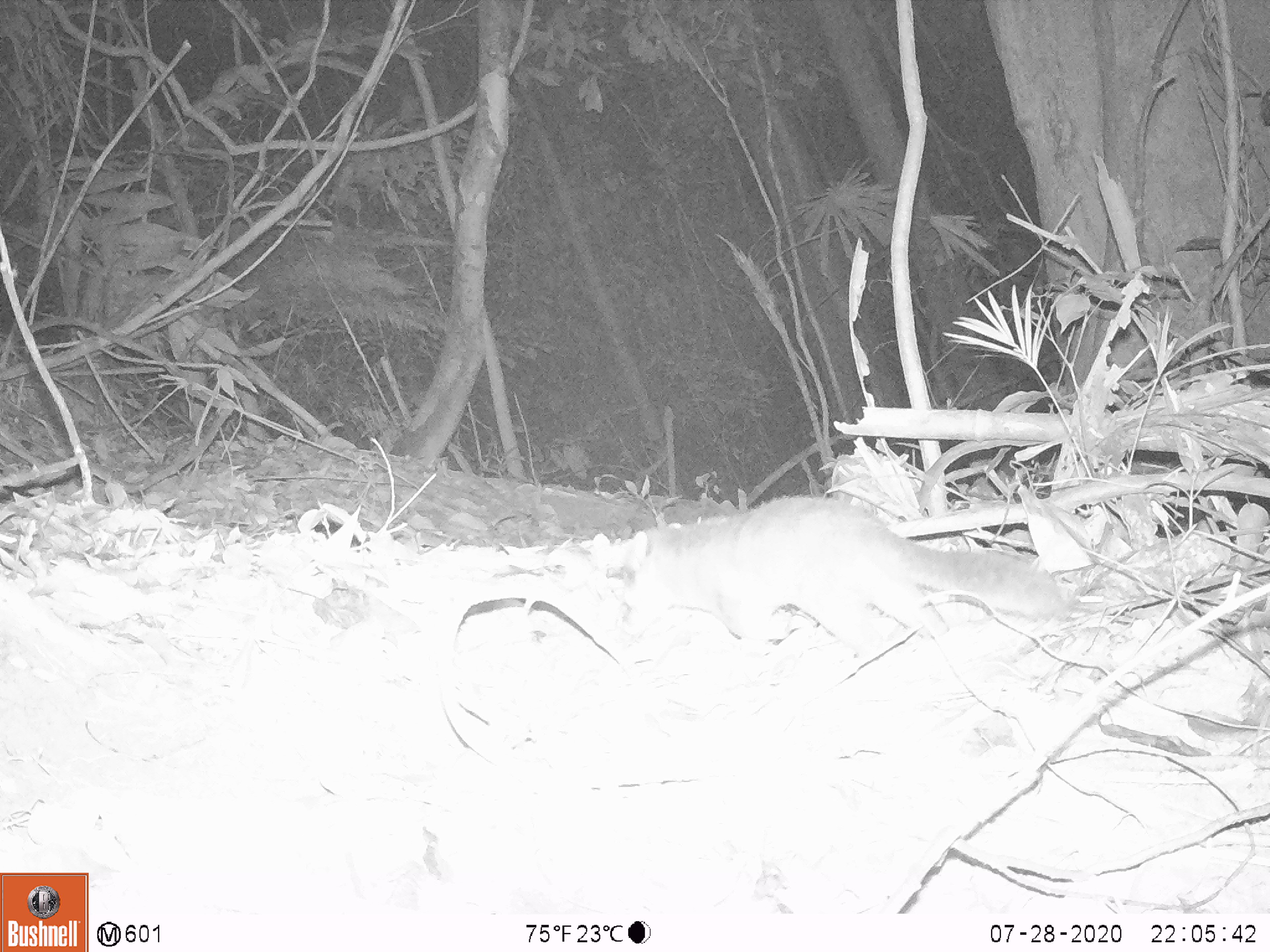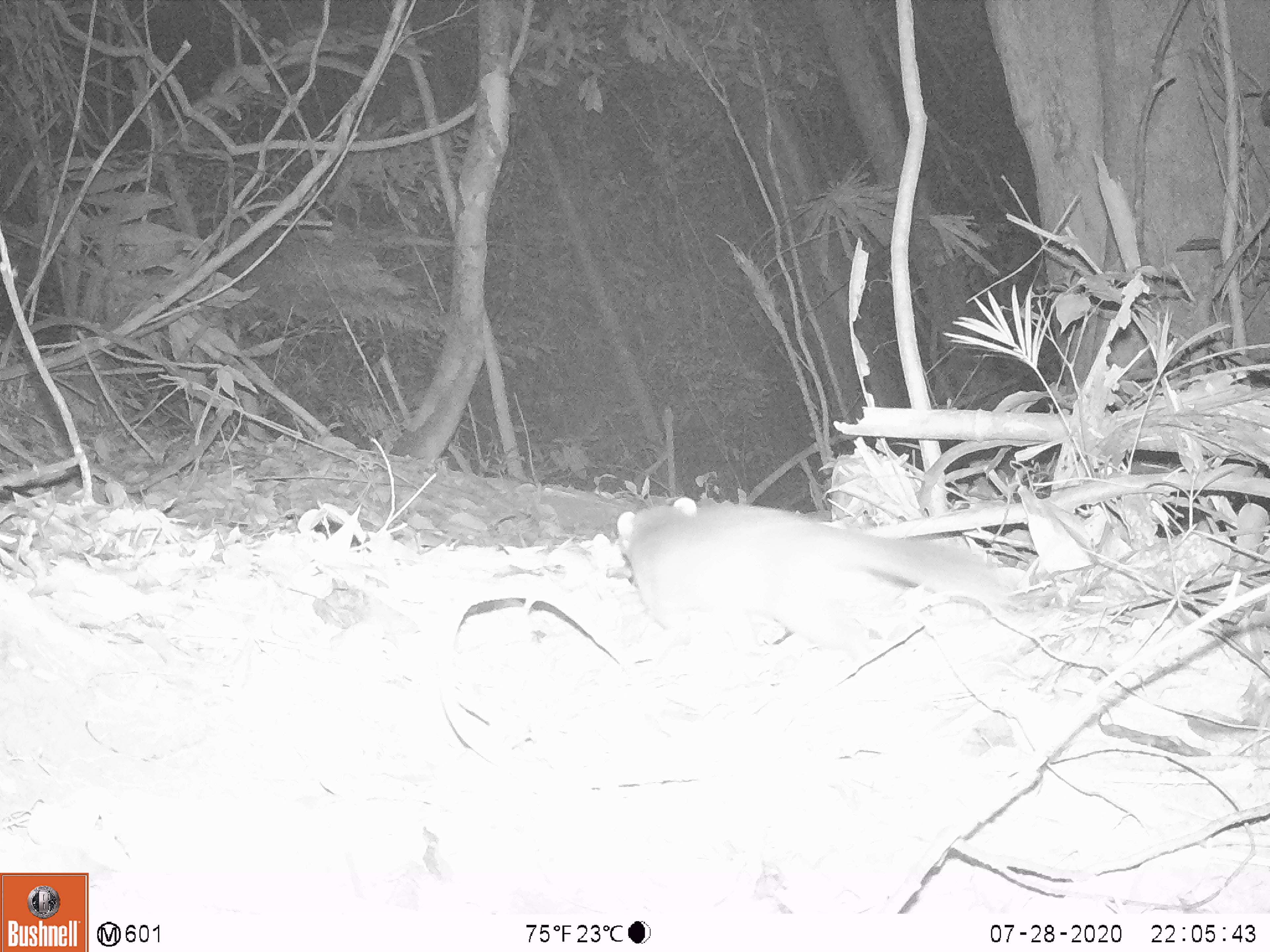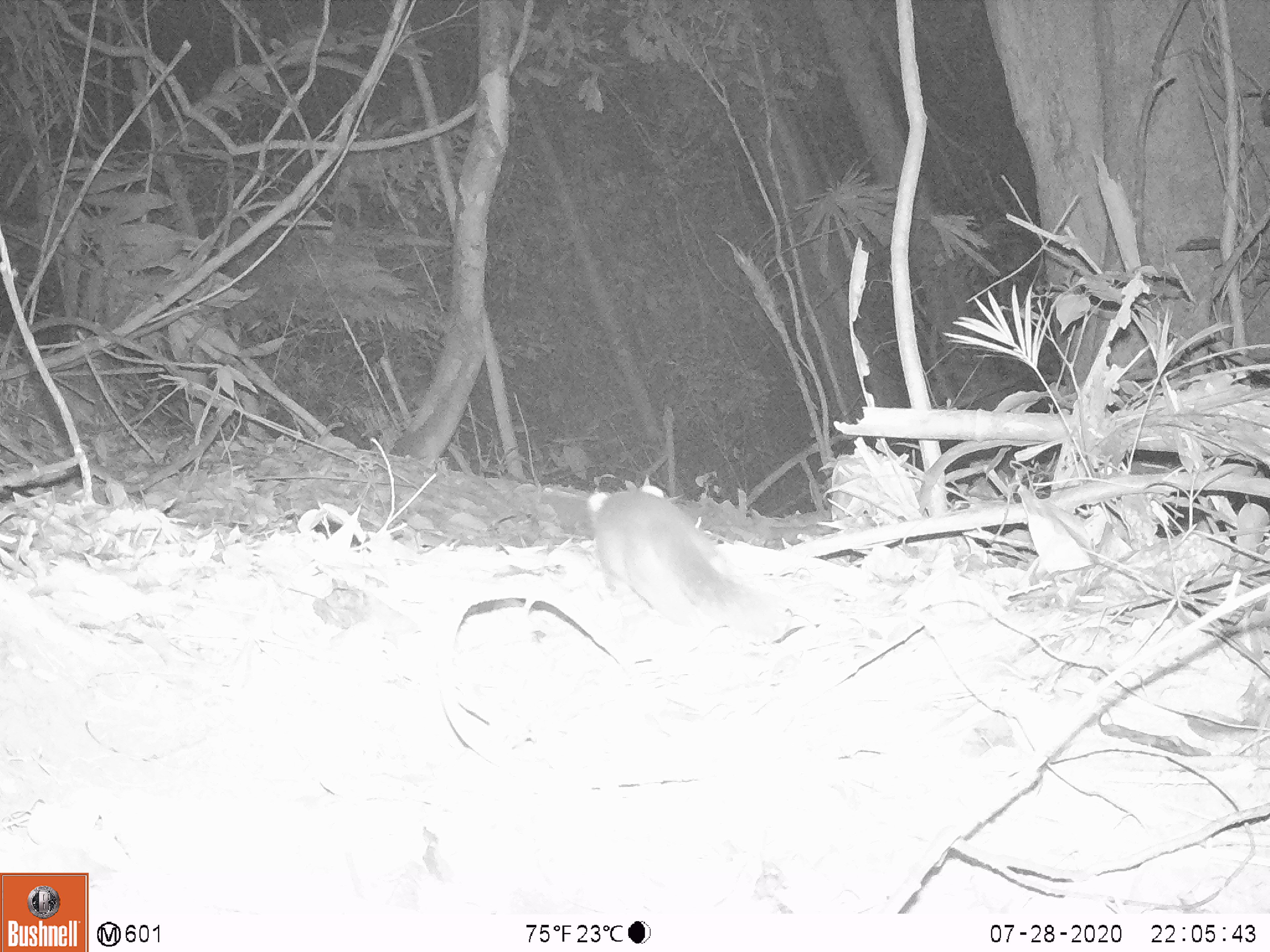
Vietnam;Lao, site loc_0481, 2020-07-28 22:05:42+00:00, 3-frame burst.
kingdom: Animalia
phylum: Chordata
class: Mammalia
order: Carnivora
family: Mustelidae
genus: Melogale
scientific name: Melogale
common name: ferret badger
Ferret badger (Melogale). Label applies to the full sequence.